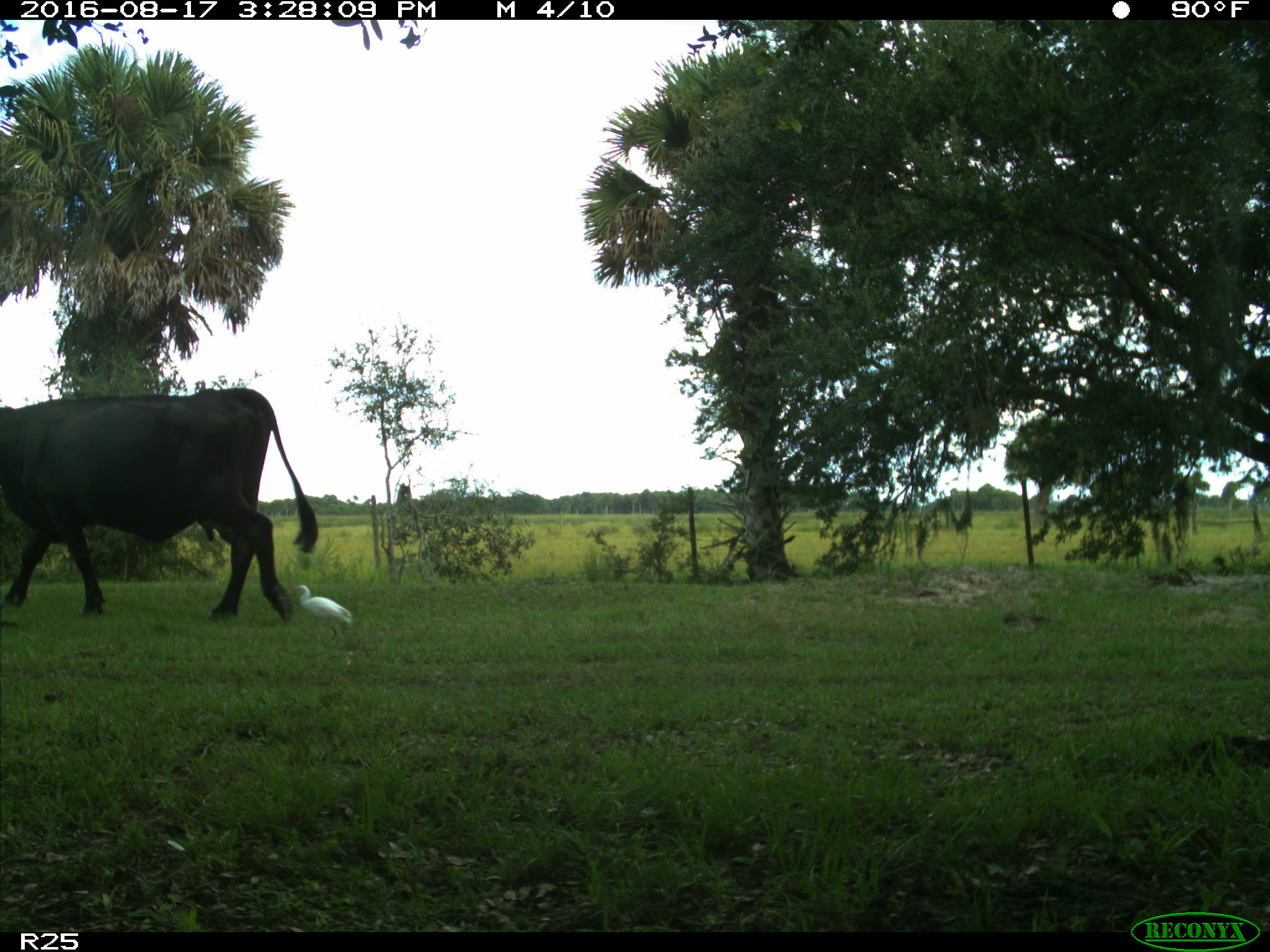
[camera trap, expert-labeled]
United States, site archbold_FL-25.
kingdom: Animalia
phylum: Chordata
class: Mammalia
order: Artiodactyla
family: Bovidae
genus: Bos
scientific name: Bos taurus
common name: domestic cow